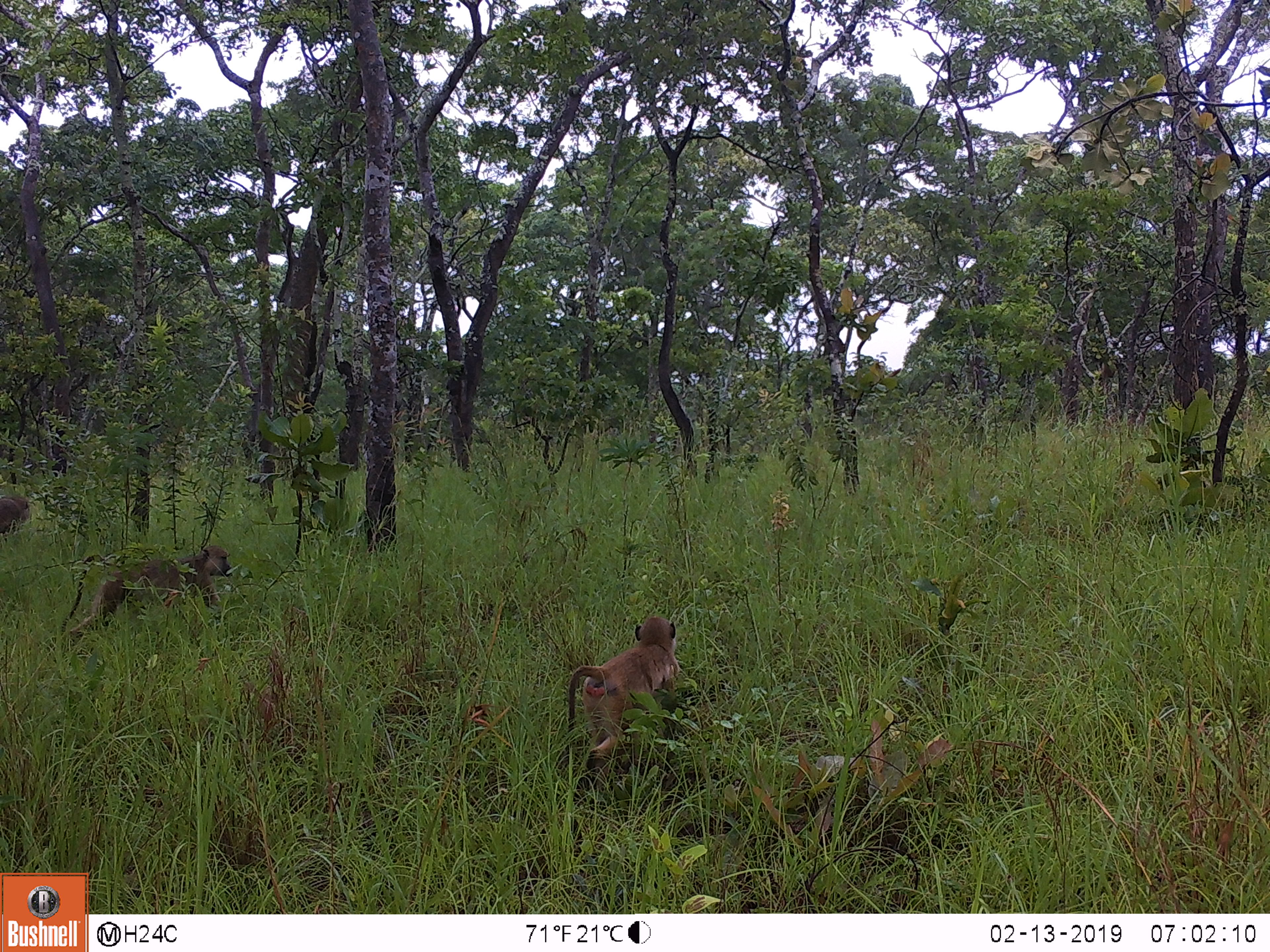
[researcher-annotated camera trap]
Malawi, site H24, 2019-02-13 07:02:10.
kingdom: Animalia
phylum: Chordata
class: Mammalia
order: Primates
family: Cercopithecidae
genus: Papio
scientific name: Papio cynocephalus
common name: yellow baboon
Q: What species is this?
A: Yellow baboon (Papio cynocephalus).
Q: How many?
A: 3.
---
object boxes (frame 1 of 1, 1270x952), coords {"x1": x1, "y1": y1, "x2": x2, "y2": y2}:
yellow baboon: {"x1": 56, "y1": 542, "x2": 231, "y2": 644}; {"x1": 572, "y1": 612, "x2": 683, "y2": 771}; {"x1": 0, "y1": 489, "x2": 37, "y2": 547}